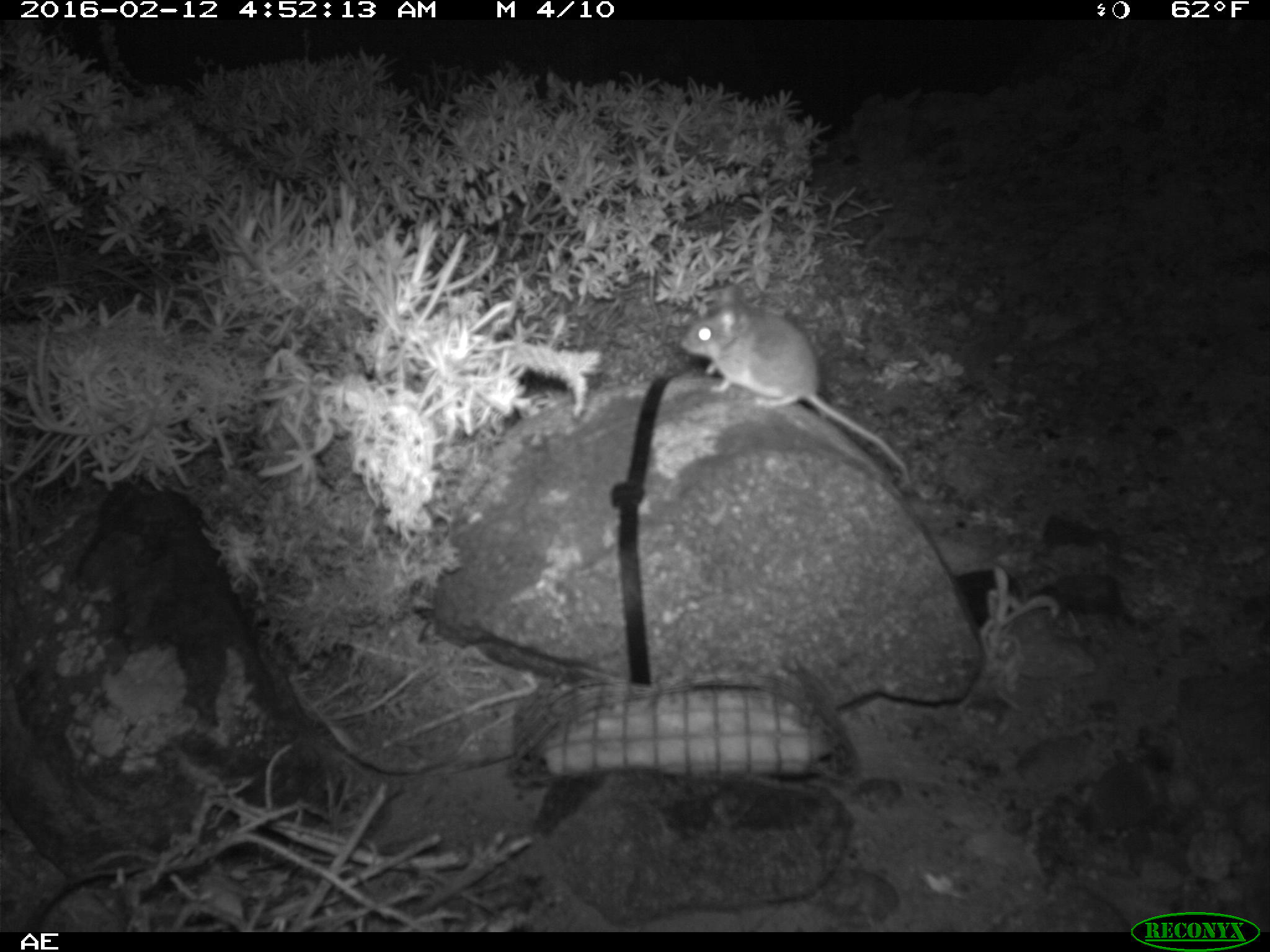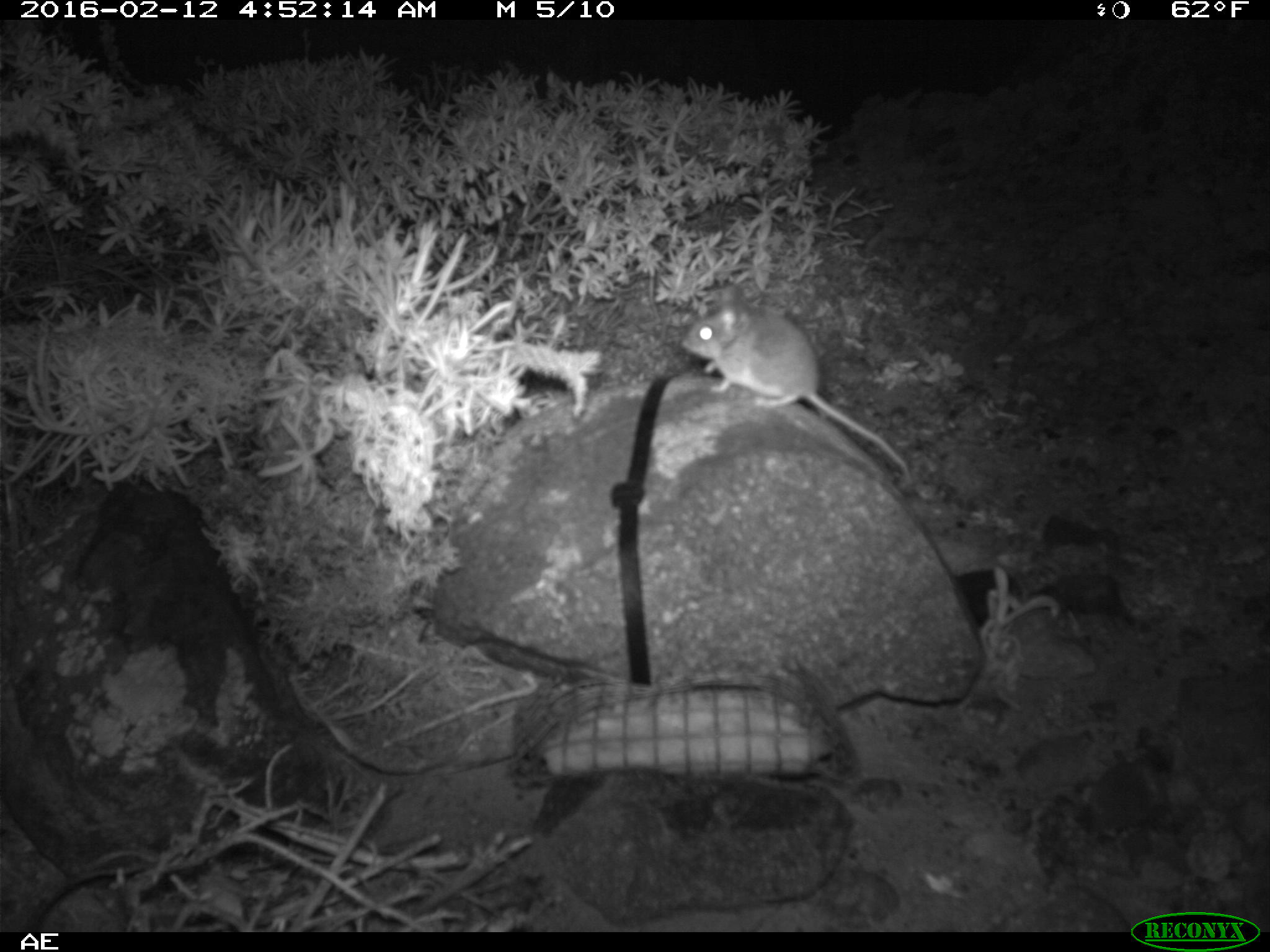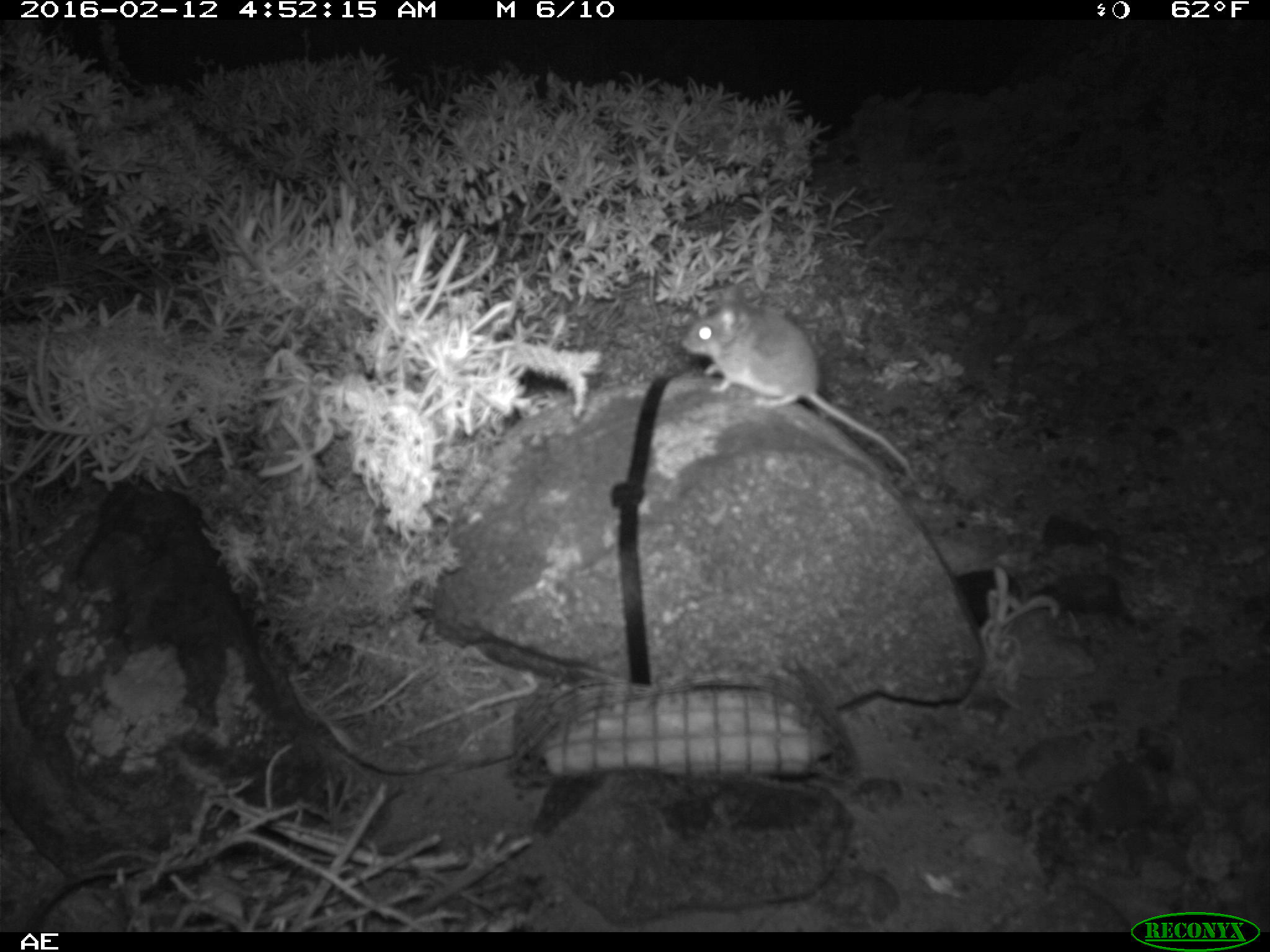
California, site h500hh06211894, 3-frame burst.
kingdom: Animalia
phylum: Chordata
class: Mammalia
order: Rodentia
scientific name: Rodentia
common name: rodent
Rodent (Rodentia).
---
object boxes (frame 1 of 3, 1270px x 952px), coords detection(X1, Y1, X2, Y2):
rodent: detection(678, 280, 908, 473)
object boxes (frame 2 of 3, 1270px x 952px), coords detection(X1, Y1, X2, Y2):
rodent: detection(680, 282, 910, 488)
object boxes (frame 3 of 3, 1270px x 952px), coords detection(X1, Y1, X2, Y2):
rodent: detection(682, 286, 918, 483)